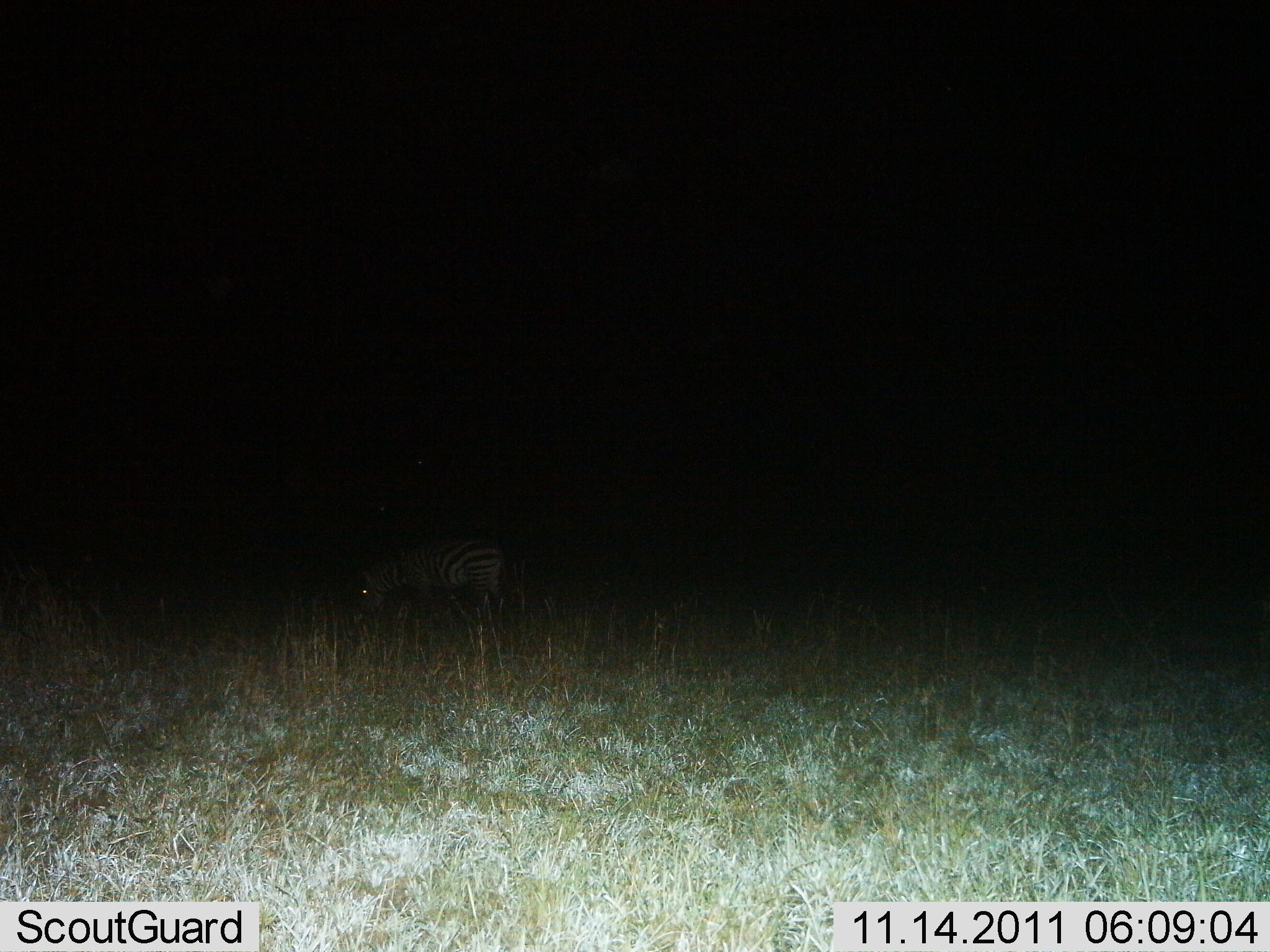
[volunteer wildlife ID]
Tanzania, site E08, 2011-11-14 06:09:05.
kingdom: Animalia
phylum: Chordata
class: Mammalia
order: Perissodactyla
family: Equidae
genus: Equus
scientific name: Equus quagga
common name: plains zebra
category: zebra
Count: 1.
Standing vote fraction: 30%.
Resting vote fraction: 0%.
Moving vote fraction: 0%.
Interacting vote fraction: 0%.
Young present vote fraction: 0%.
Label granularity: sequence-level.